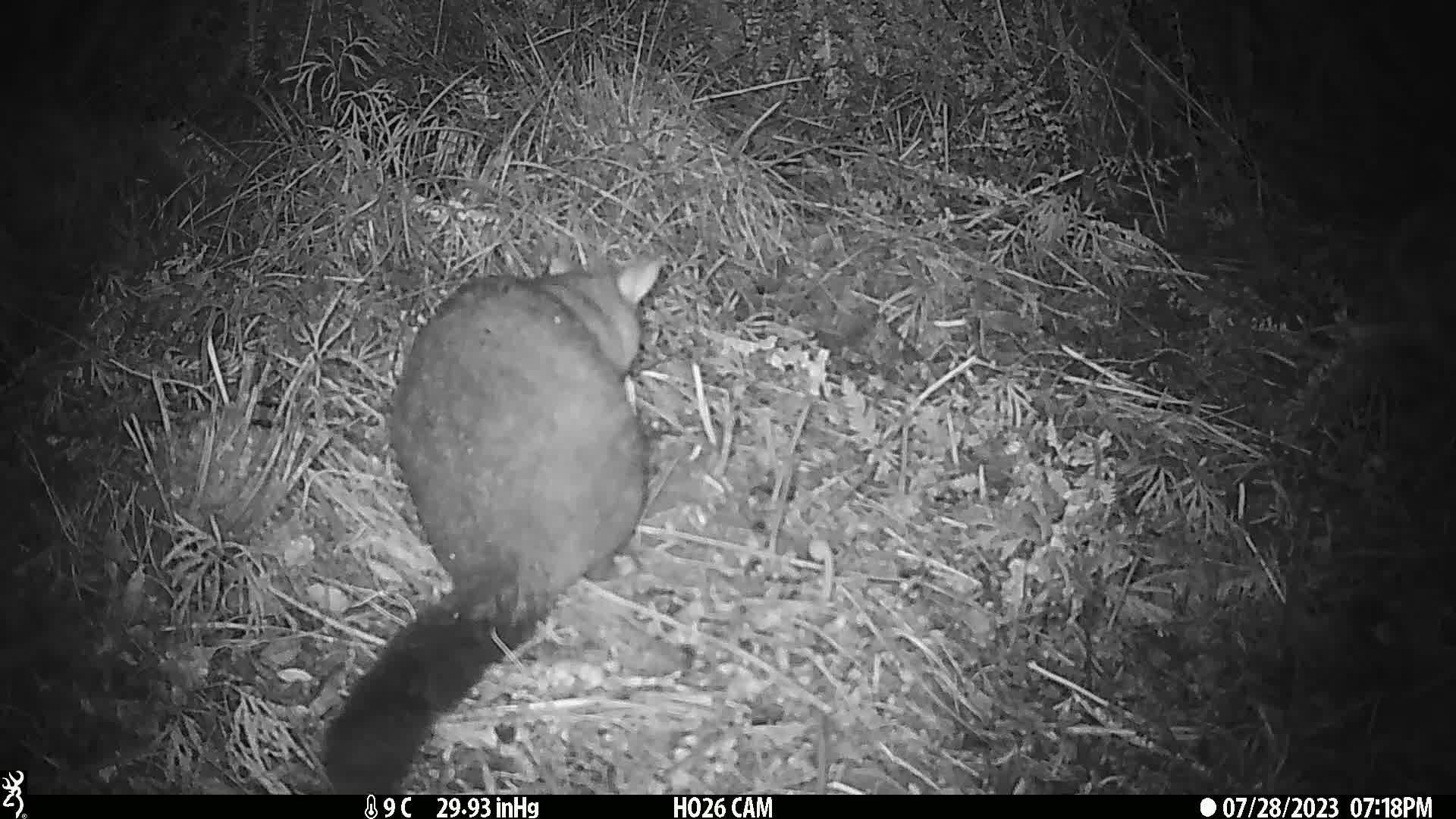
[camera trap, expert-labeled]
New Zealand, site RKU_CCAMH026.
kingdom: Animalia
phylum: Chordata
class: Mammalia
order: Diprotodontia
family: Phalangeridae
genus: Trichosurus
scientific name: Trichosurus vulpecula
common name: common brushtail possum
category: possum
Possum (common brushtail possum) (Trichosurus vulpecula).